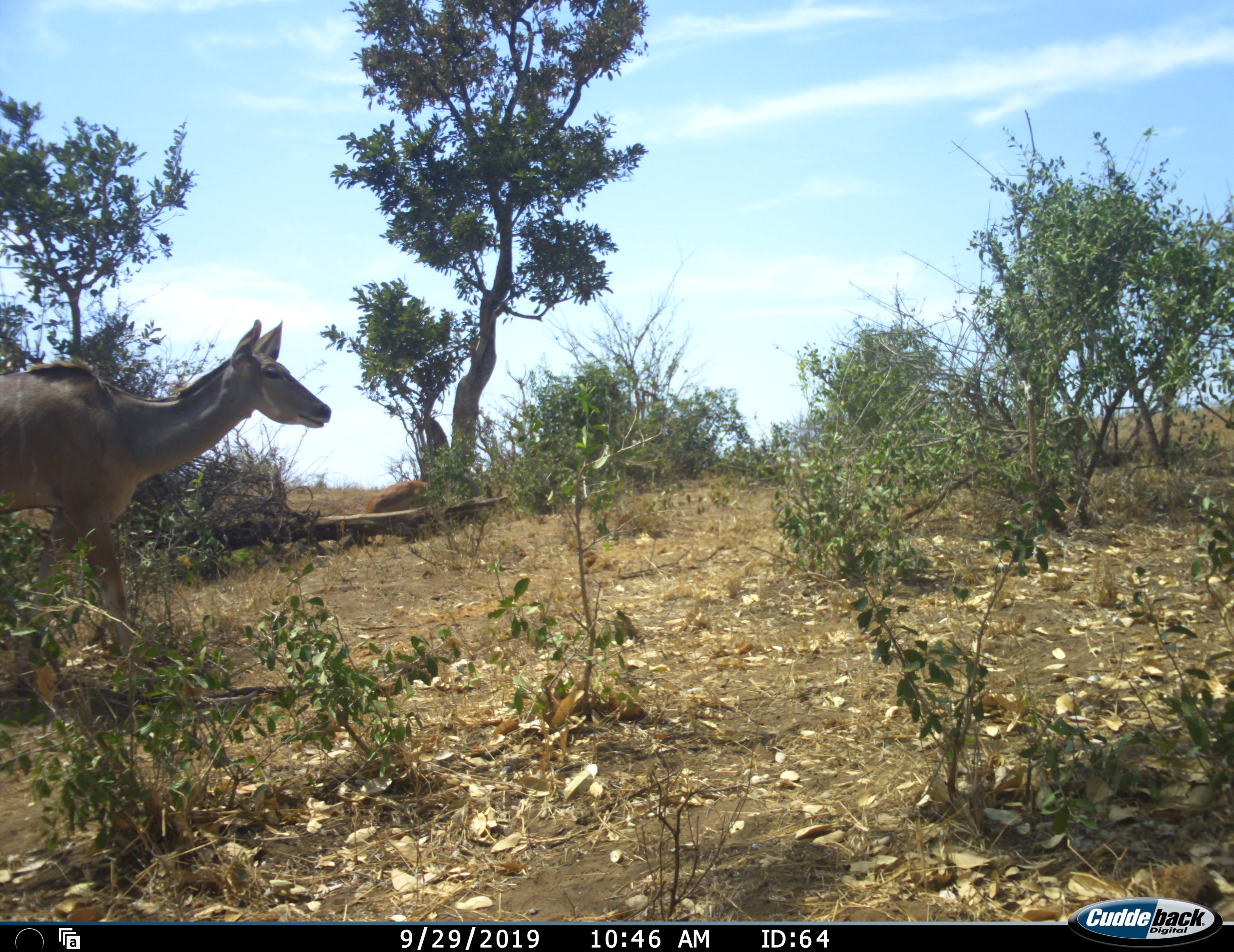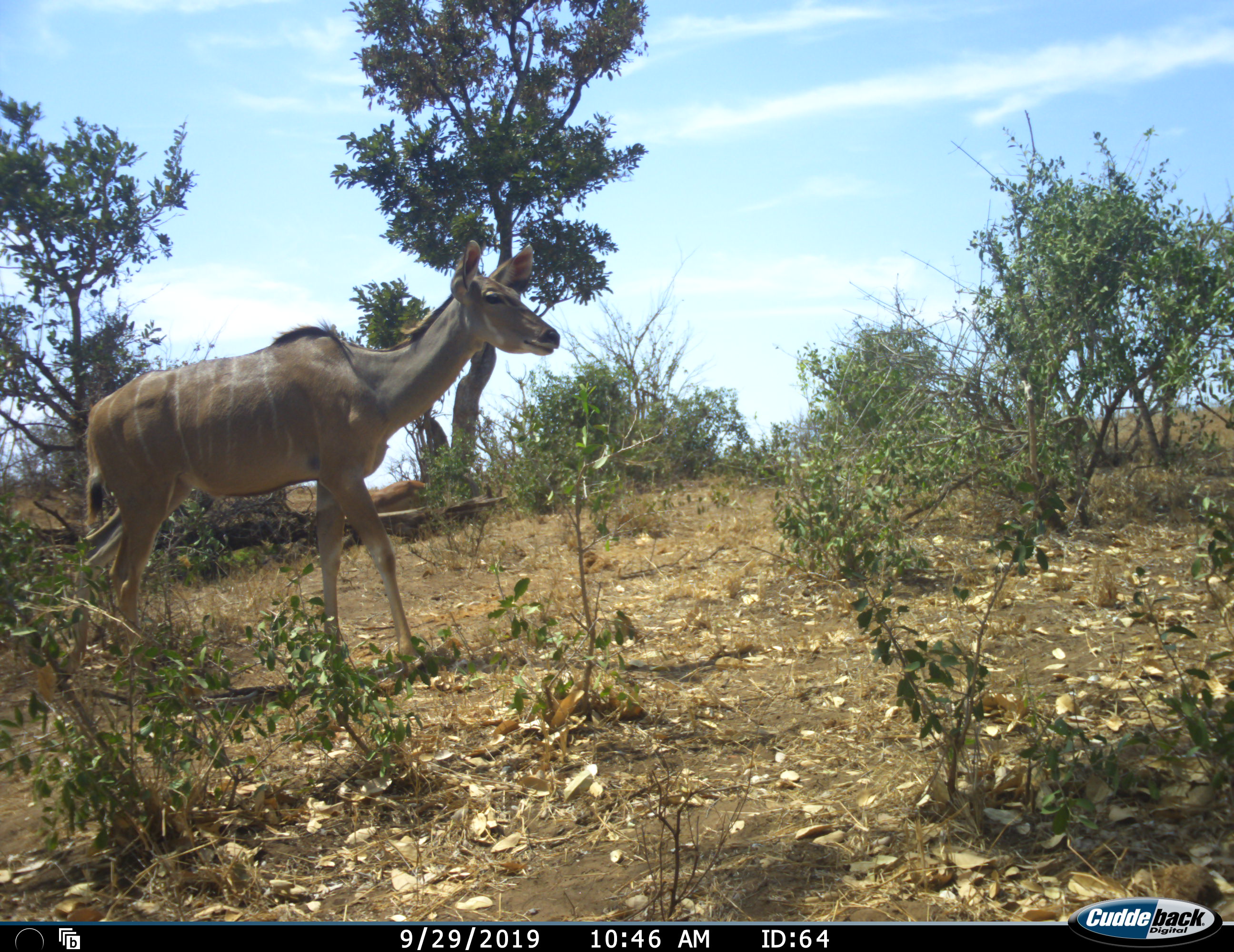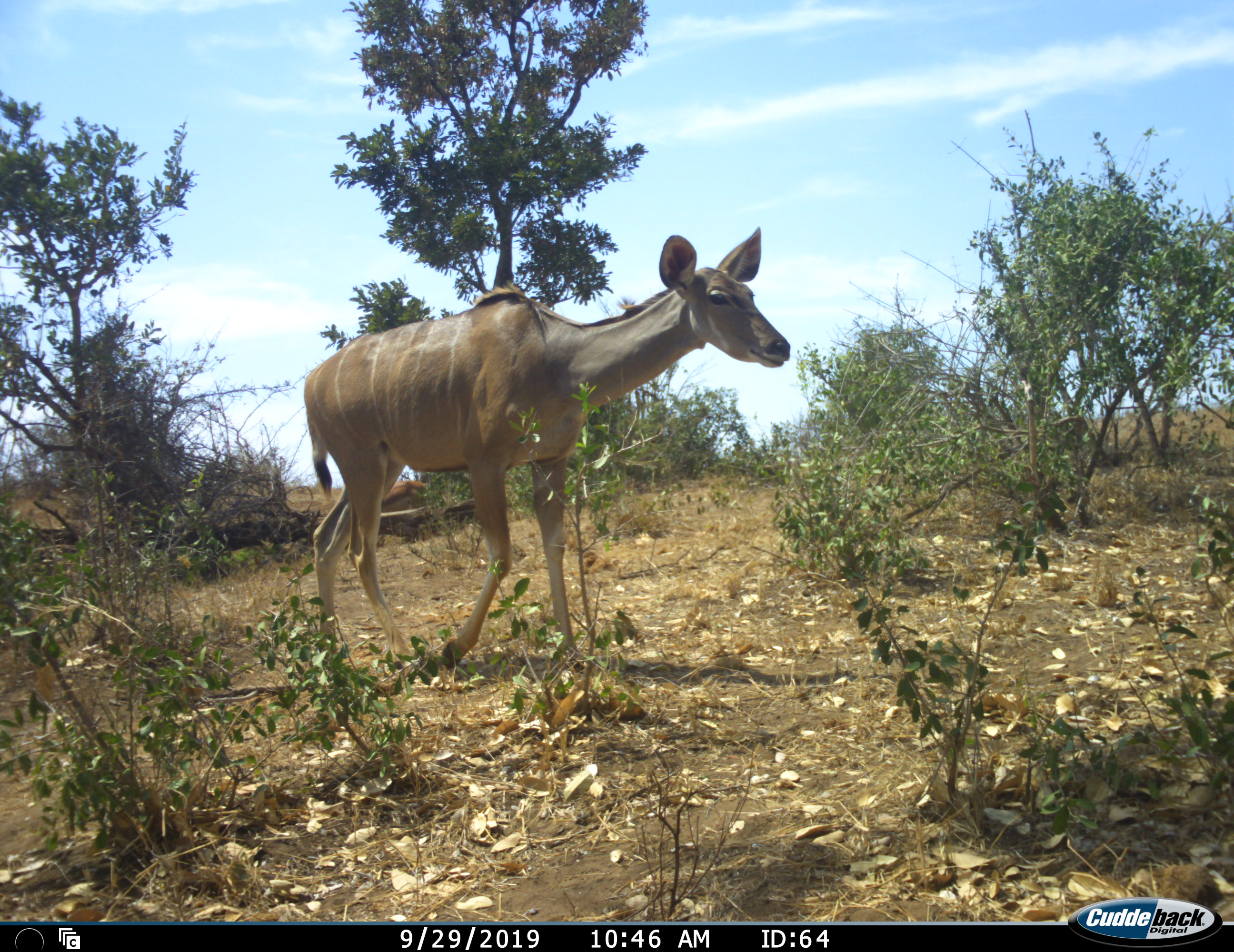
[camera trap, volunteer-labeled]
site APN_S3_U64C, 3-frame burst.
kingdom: Animalia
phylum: Chordata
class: Mammalia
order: Artiodactyla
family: Bovidae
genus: Tragelaphus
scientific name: Tragelaphus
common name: kudu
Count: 1.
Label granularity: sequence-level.